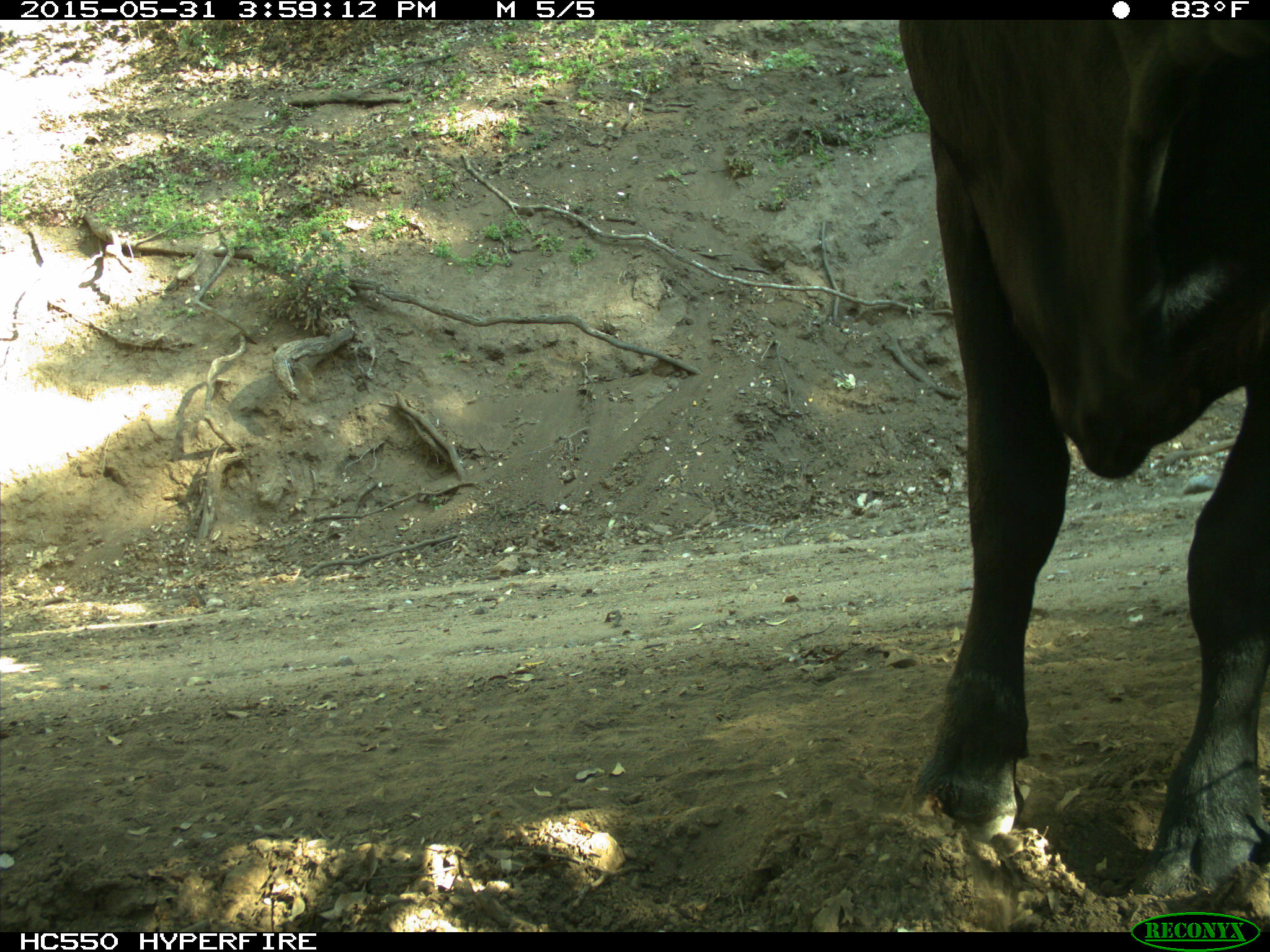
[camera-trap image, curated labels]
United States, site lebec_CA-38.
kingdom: Animalia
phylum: Chordata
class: Mammalia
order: Artiodactyla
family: Bovidae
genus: Bos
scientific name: Bos taurus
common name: domestic cow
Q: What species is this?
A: Bos taurus (domestic cow).